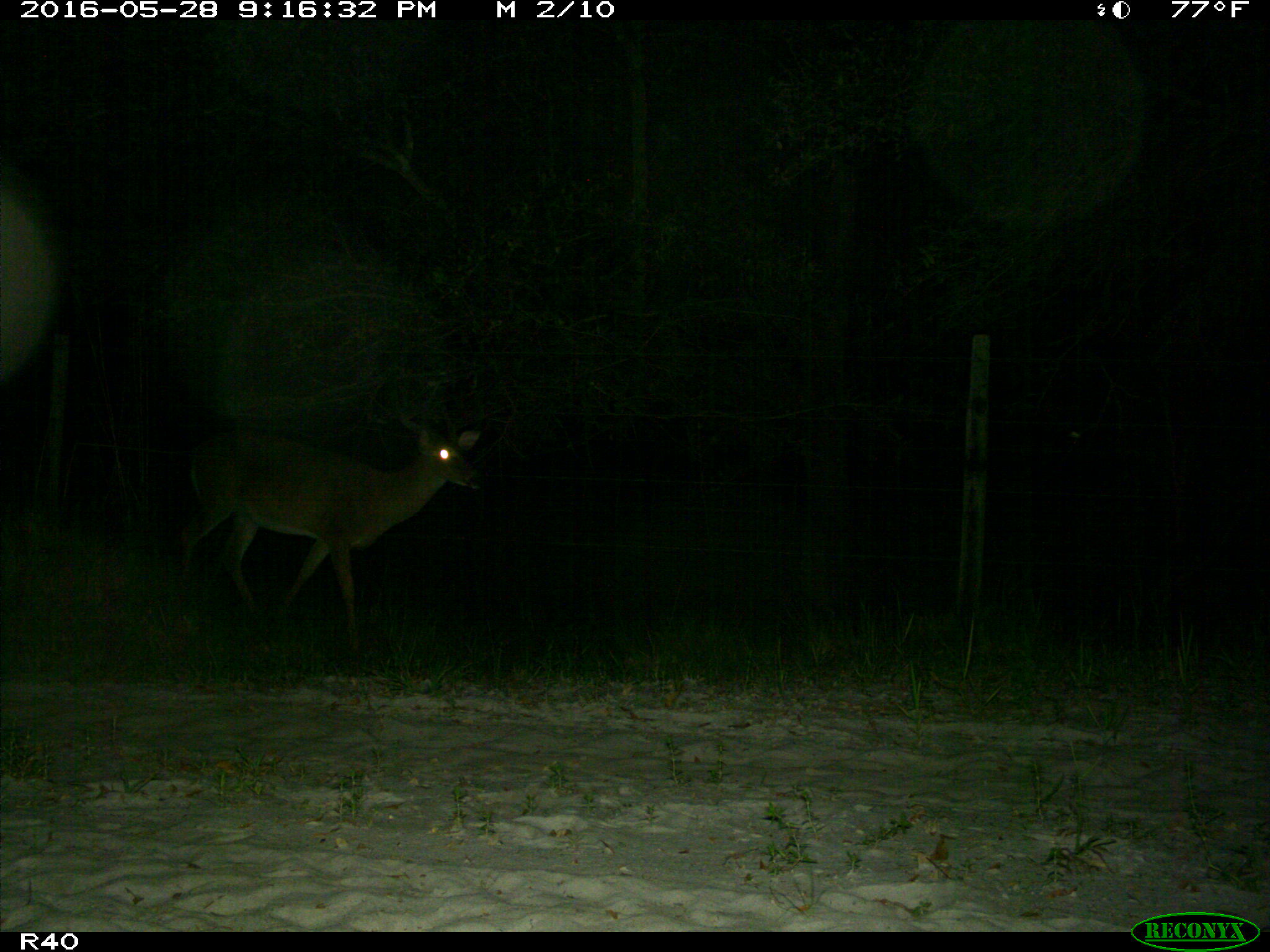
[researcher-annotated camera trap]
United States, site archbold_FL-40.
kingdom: Animalia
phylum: Chordata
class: Mammalia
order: Artiodactyla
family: Cervidae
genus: Odocoileus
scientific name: Odocoileus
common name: deer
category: unidentified deer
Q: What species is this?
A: Unidentified deer (deer) (Odocoileus).